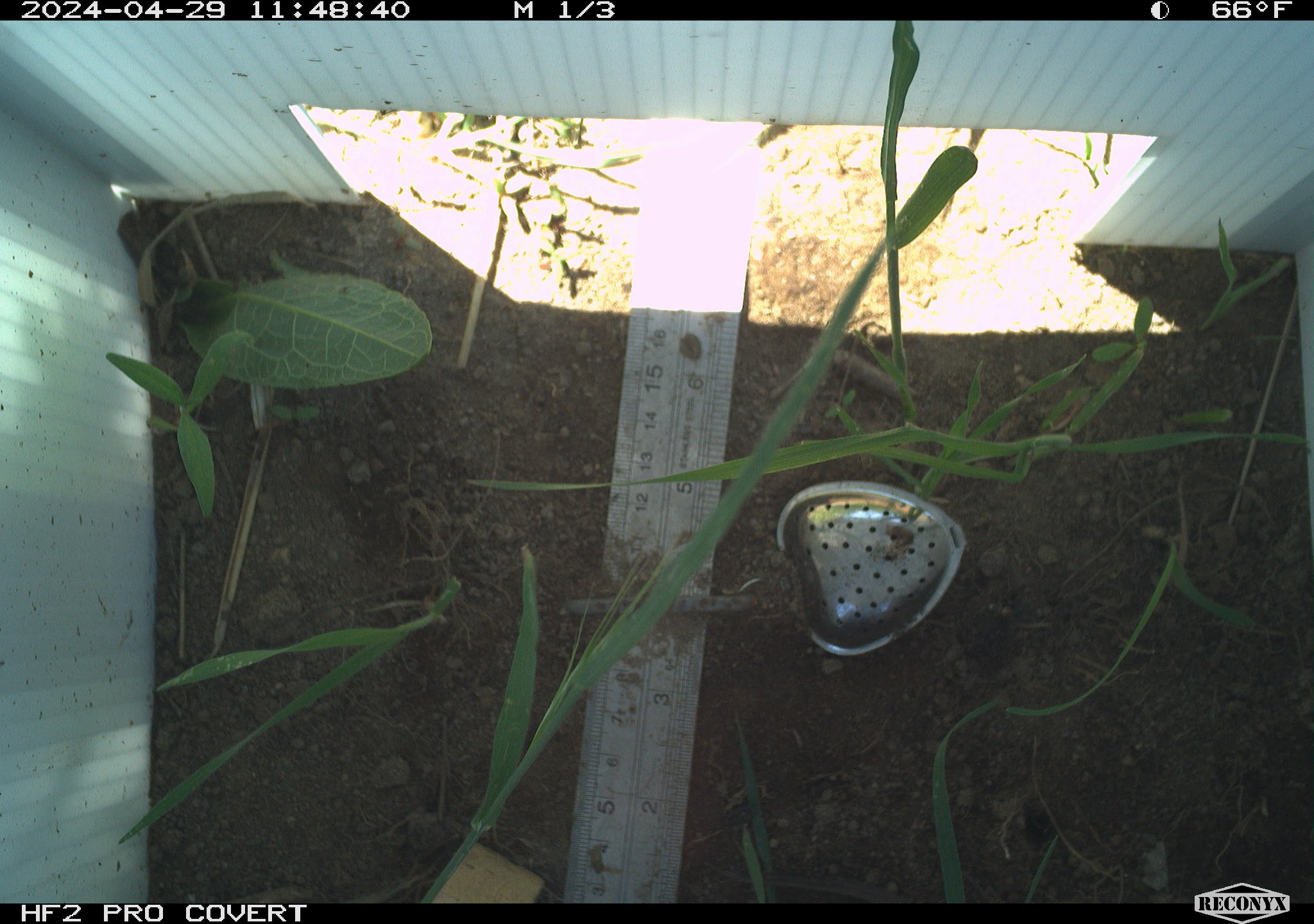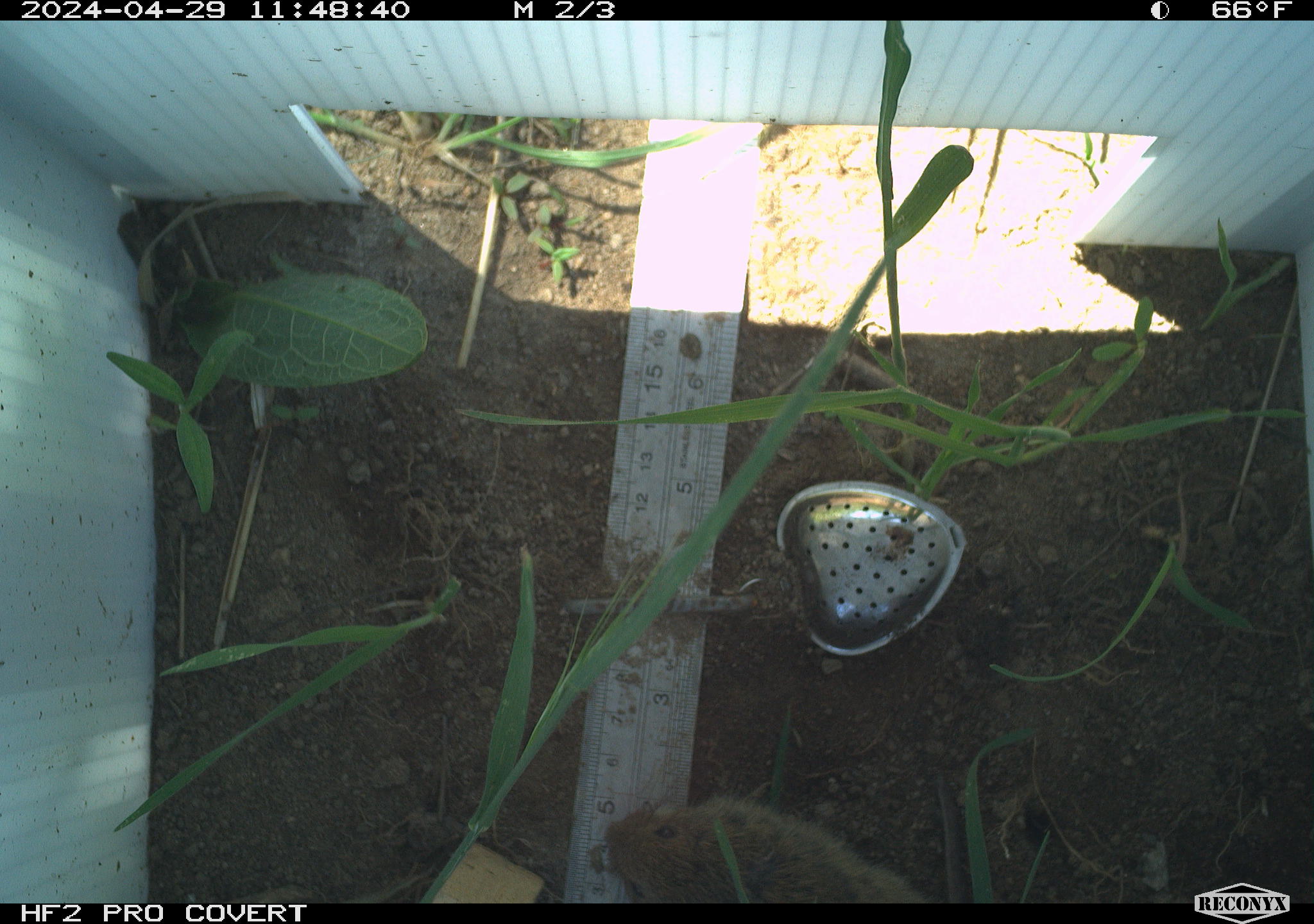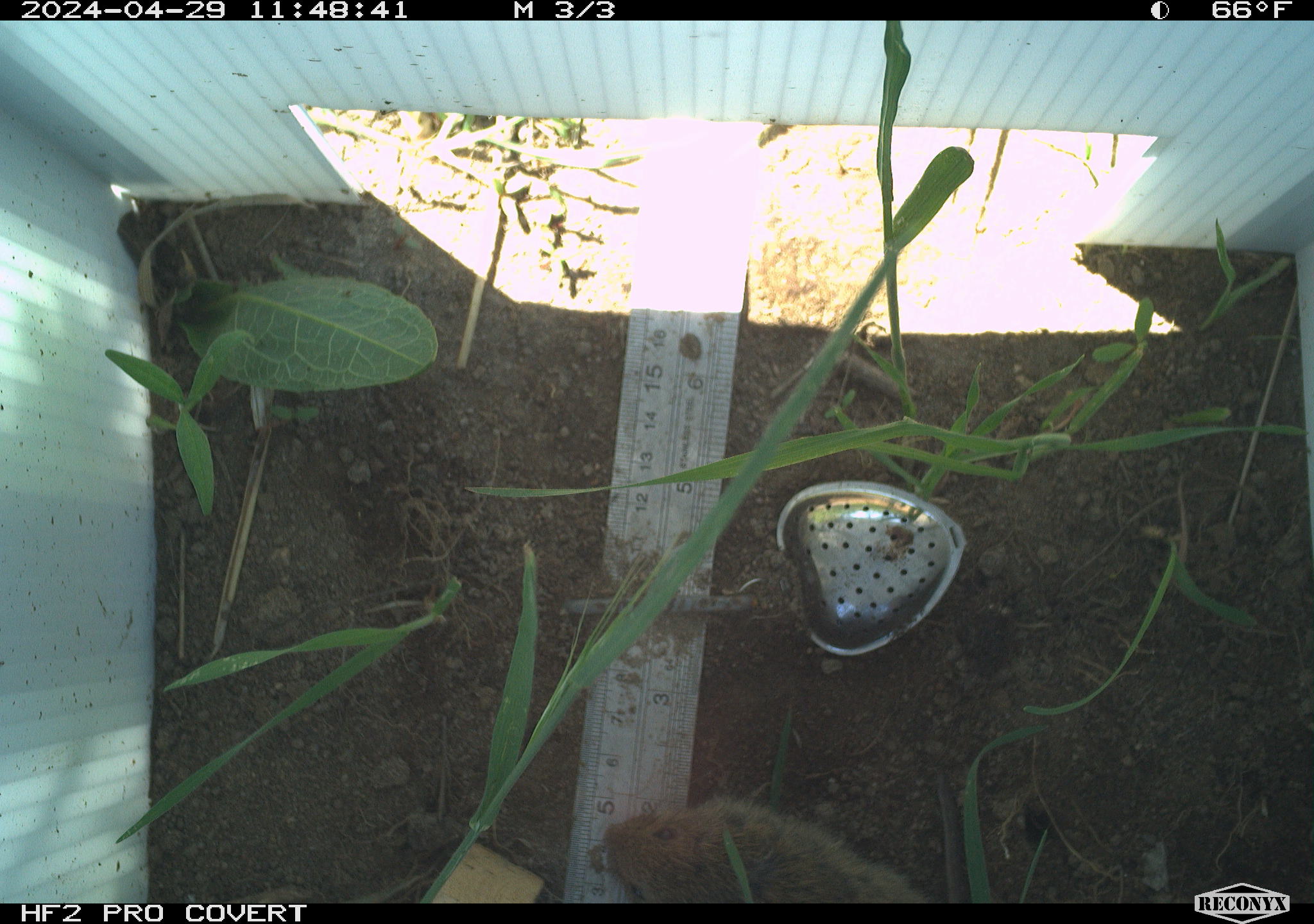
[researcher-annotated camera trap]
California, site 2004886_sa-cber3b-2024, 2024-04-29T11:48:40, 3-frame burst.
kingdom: Animalia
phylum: Chordata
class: Mammalia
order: Rodentia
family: Cricetidae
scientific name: Arvicolinae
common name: voles, lemmings, and muskrats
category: arvicolinae subfamily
Arvicolinae subfamily (voles, lemmings, and muskrats) (Arvicolinae).